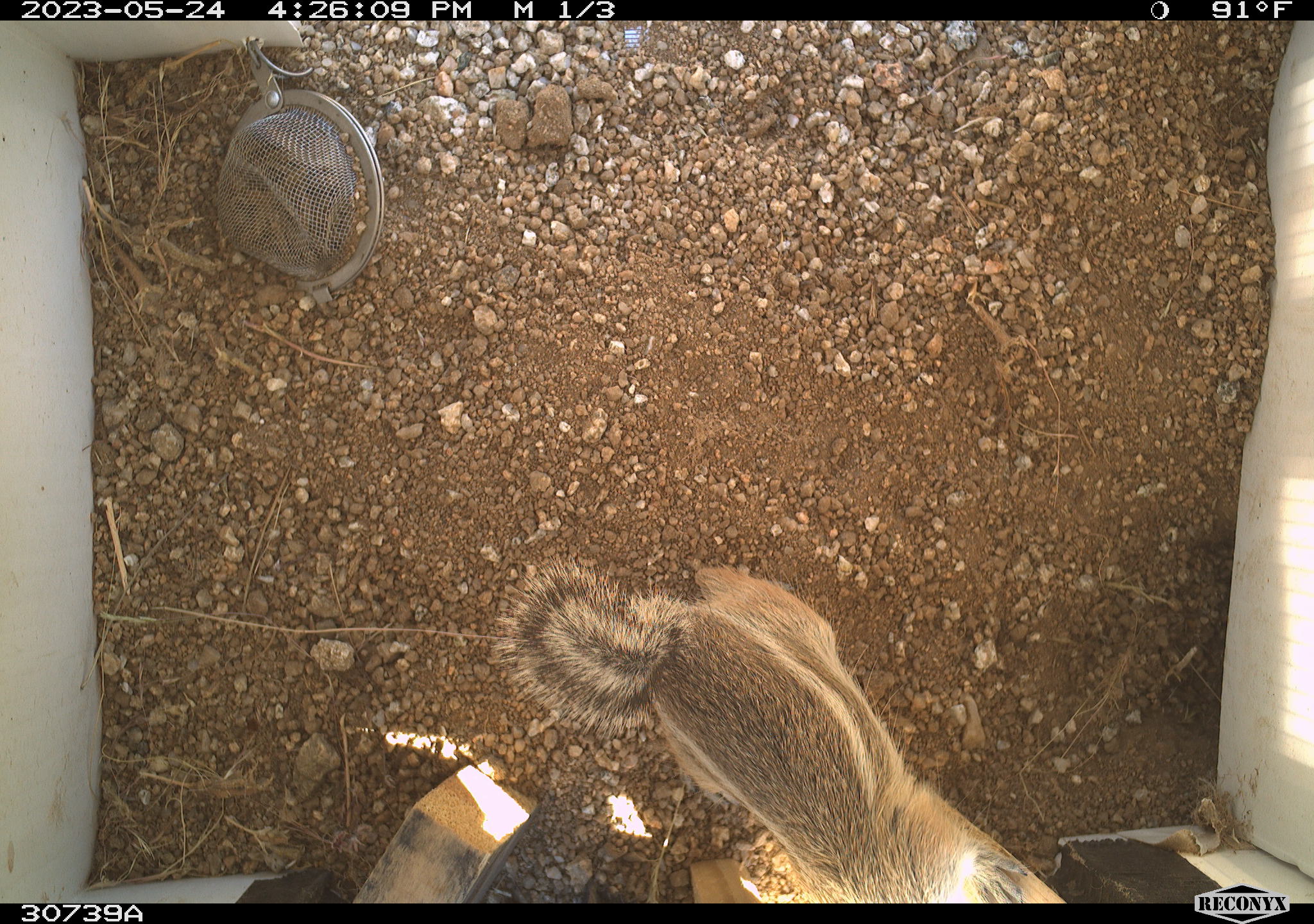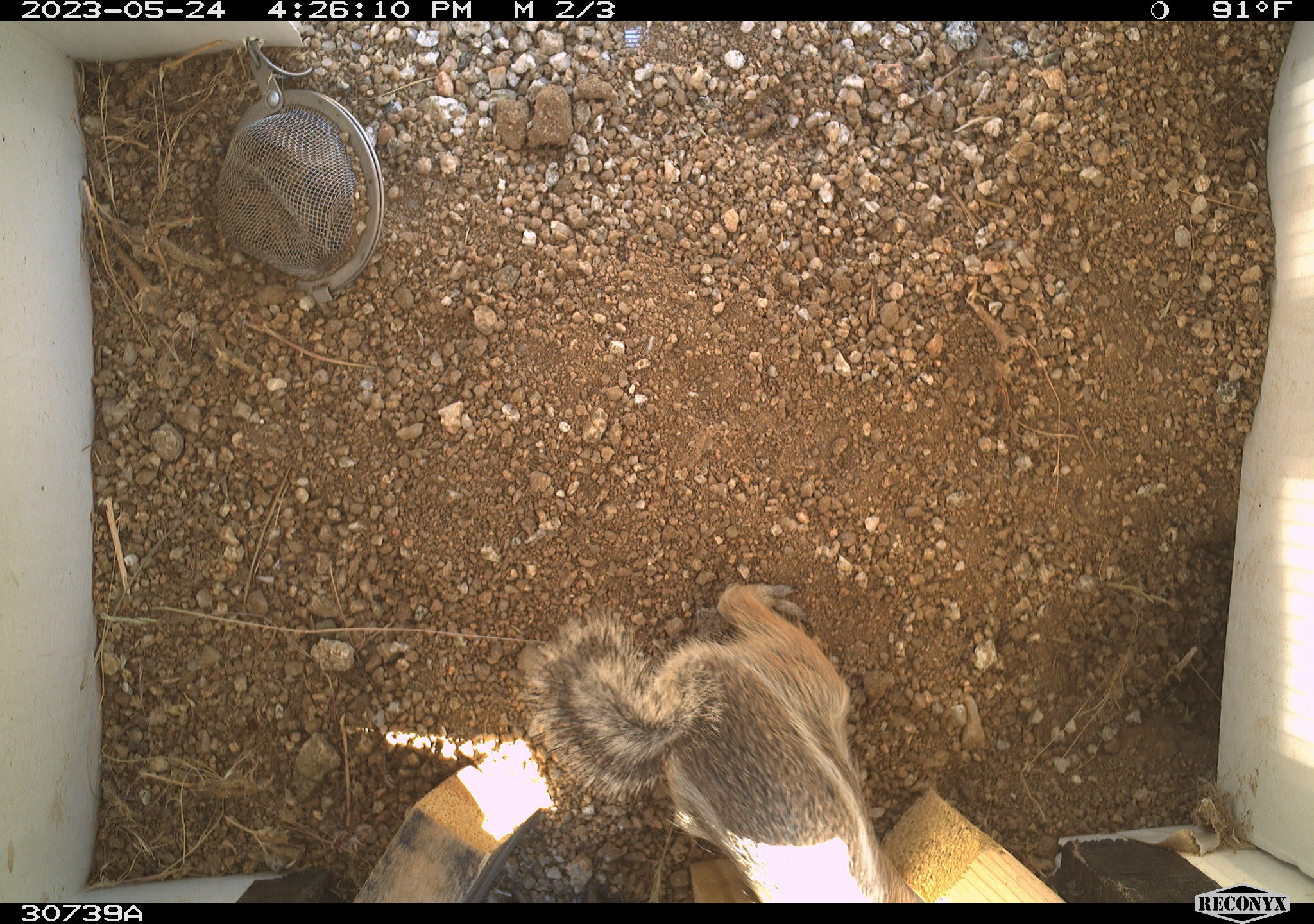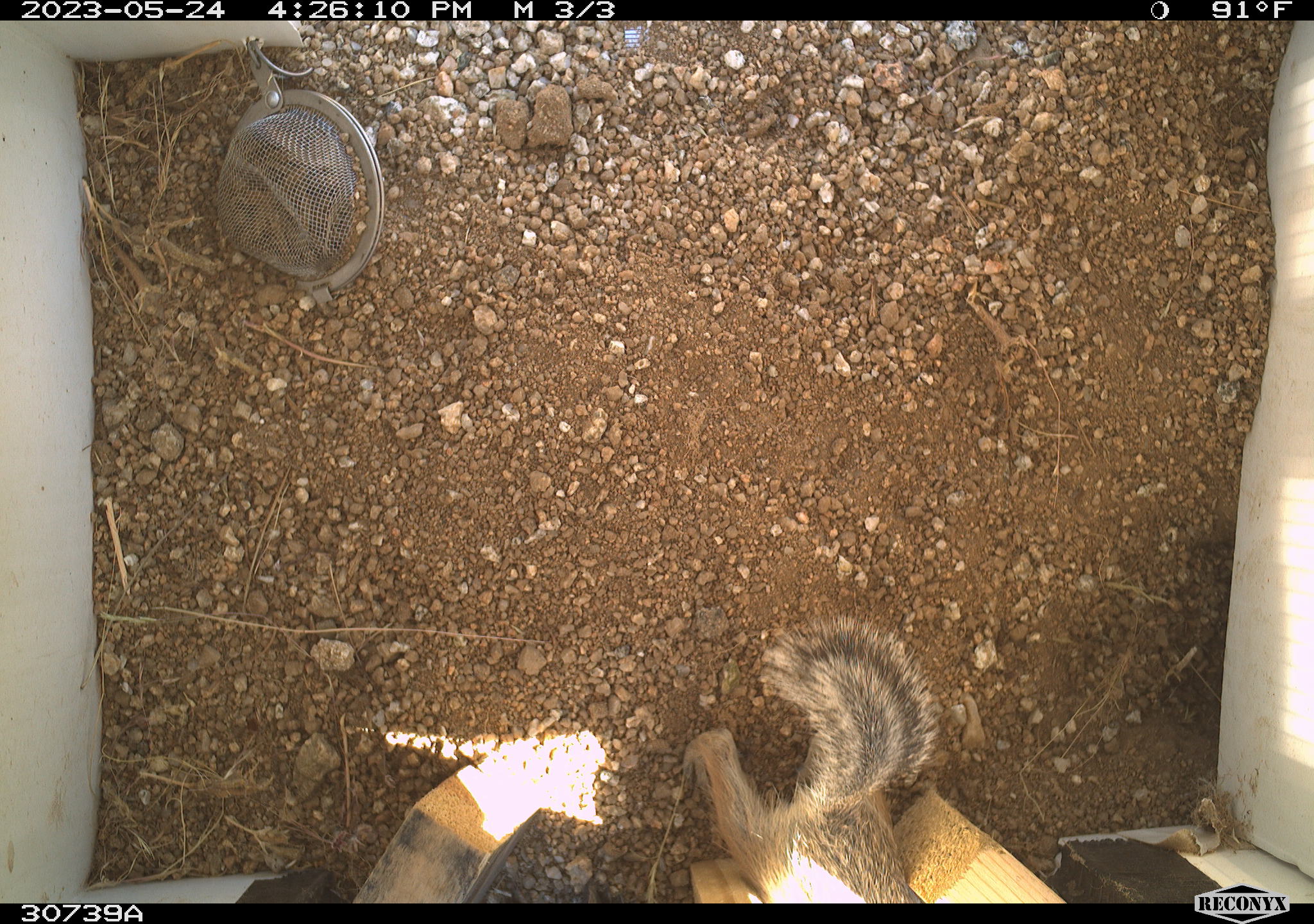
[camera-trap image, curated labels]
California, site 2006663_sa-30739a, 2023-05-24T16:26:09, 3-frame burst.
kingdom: Animalia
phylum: Chordata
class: Mammalia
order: Rodentia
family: Sciuridae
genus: Ammospermophilus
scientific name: Ammospermophilus leucurus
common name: white-tailed antelope squirrel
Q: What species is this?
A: White-tailed antelope squirrel (Ammospermophilus leucurus).